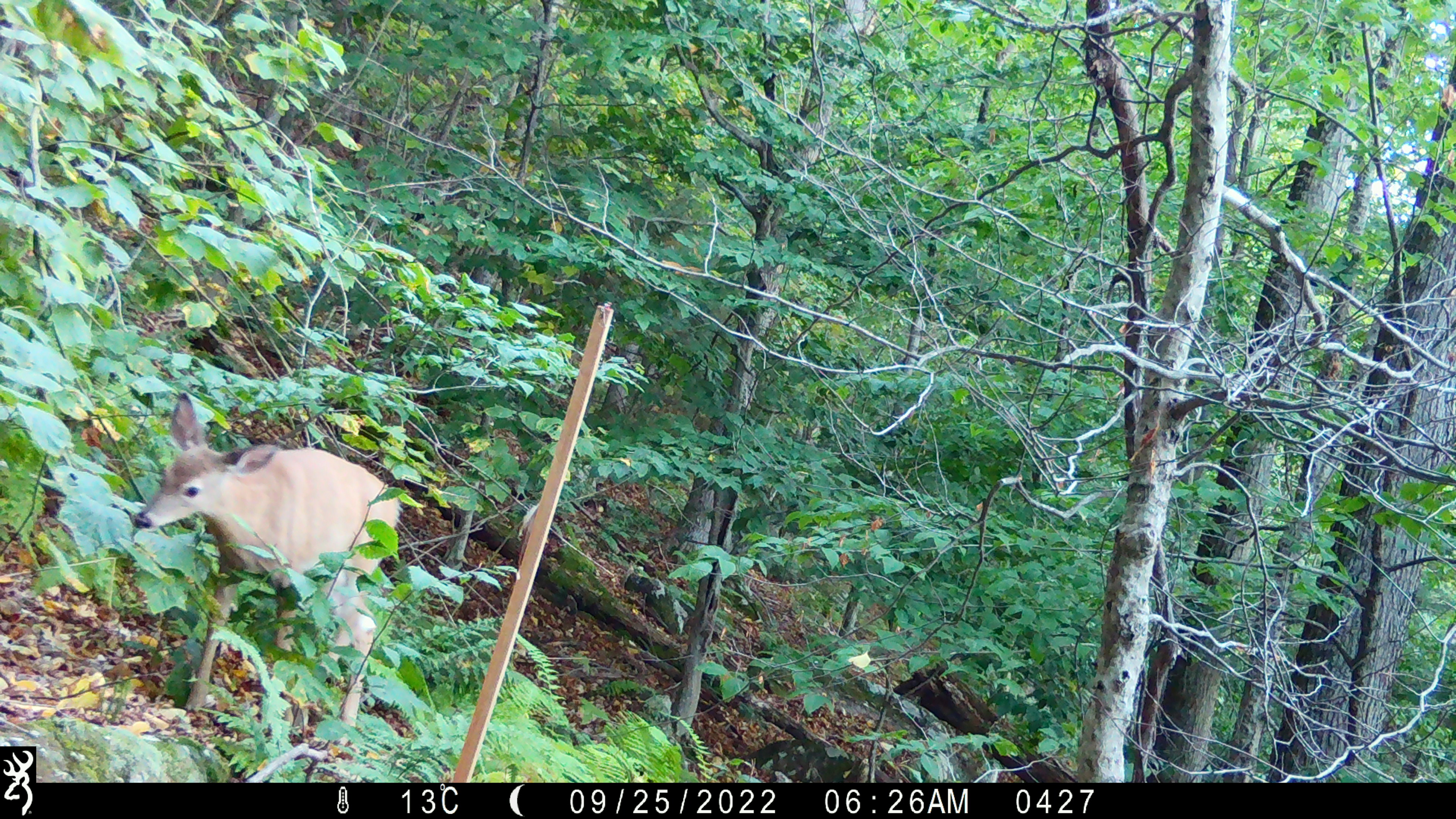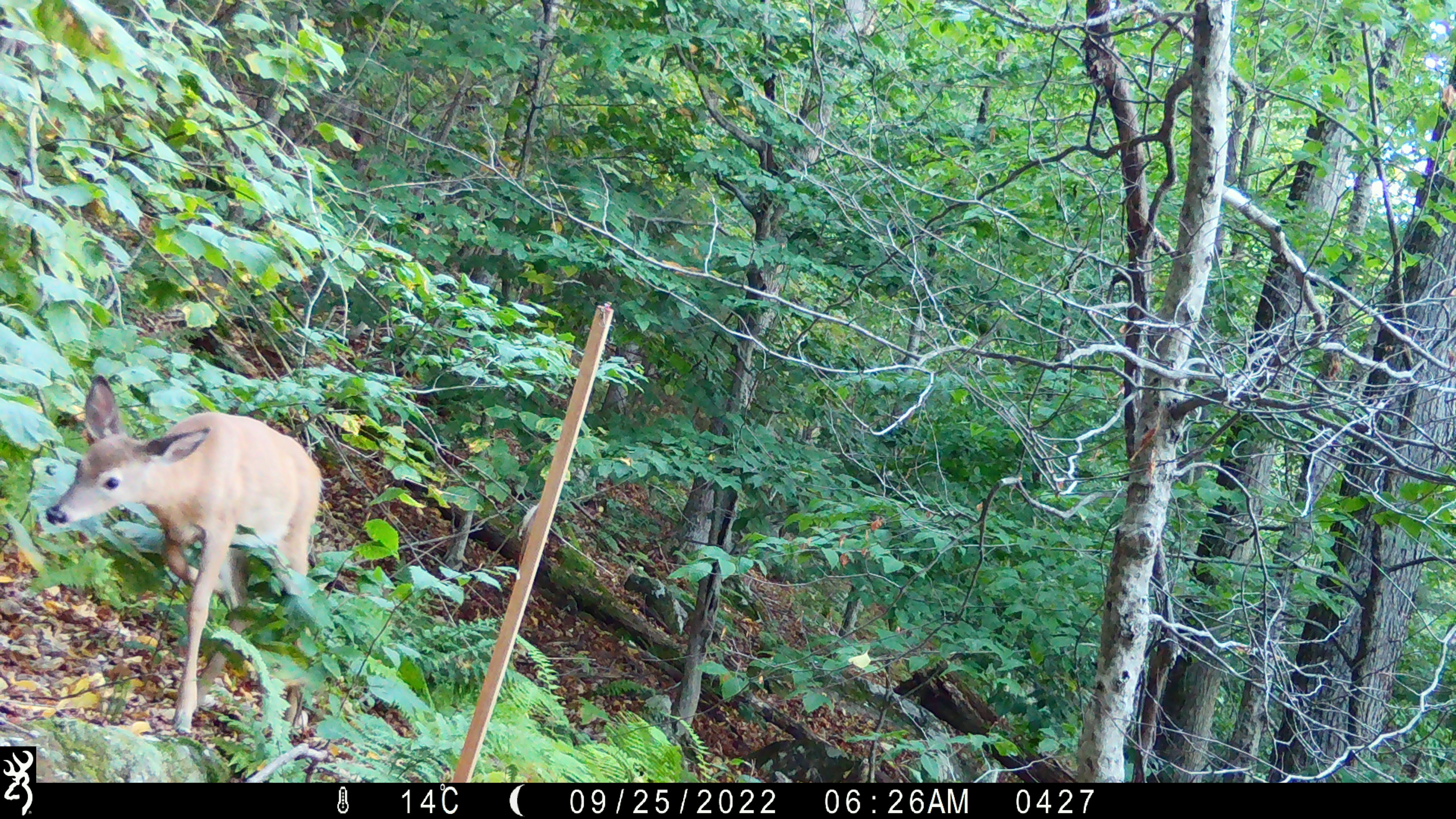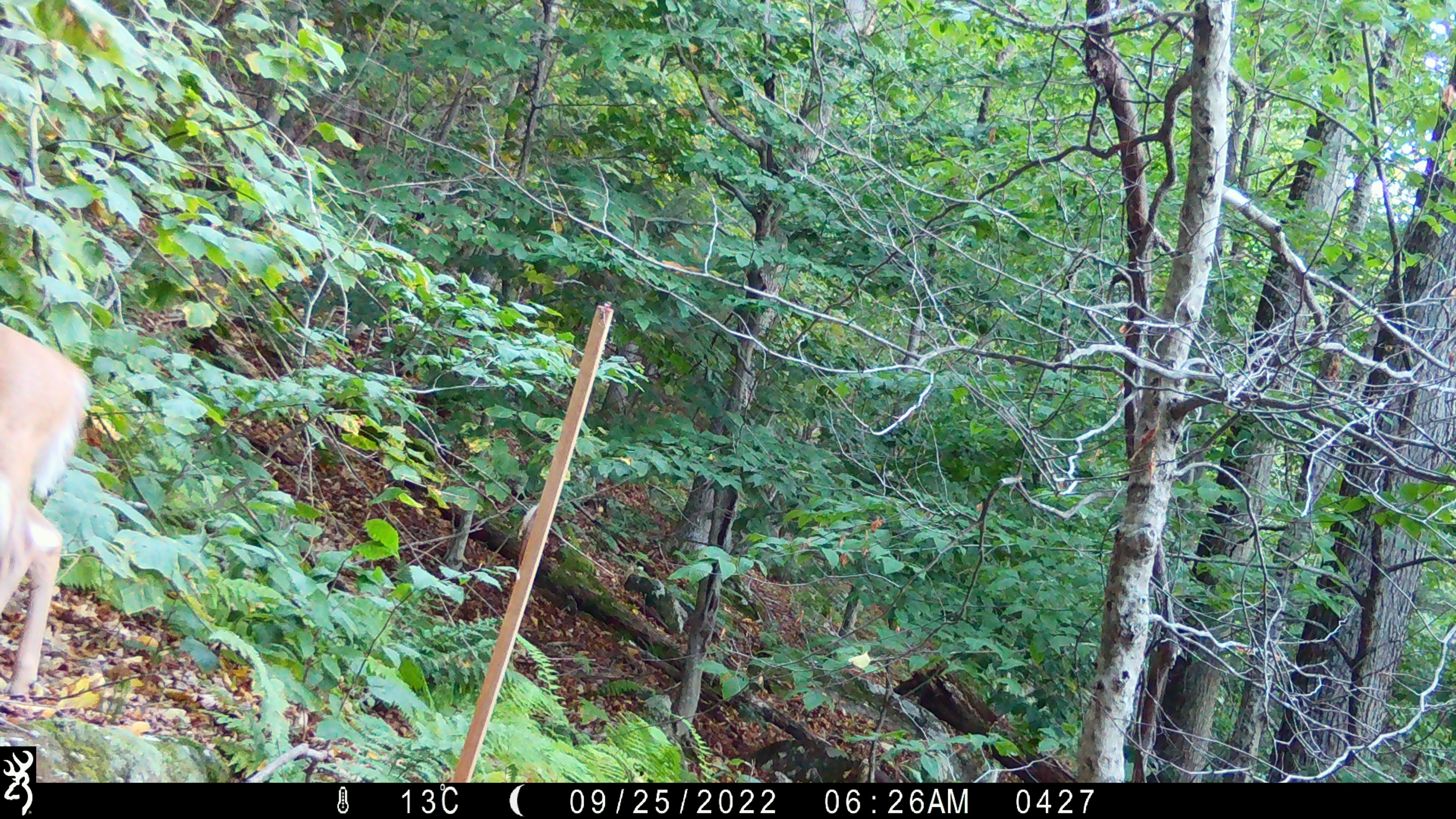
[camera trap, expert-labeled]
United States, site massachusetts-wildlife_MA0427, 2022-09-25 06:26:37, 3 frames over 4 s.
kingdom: Animalia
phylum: Chordata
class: Mammalia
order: Artiodactyla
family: Cervidae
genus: Odocoileus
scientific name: Odocoileus virginianus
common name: white-tailed deer